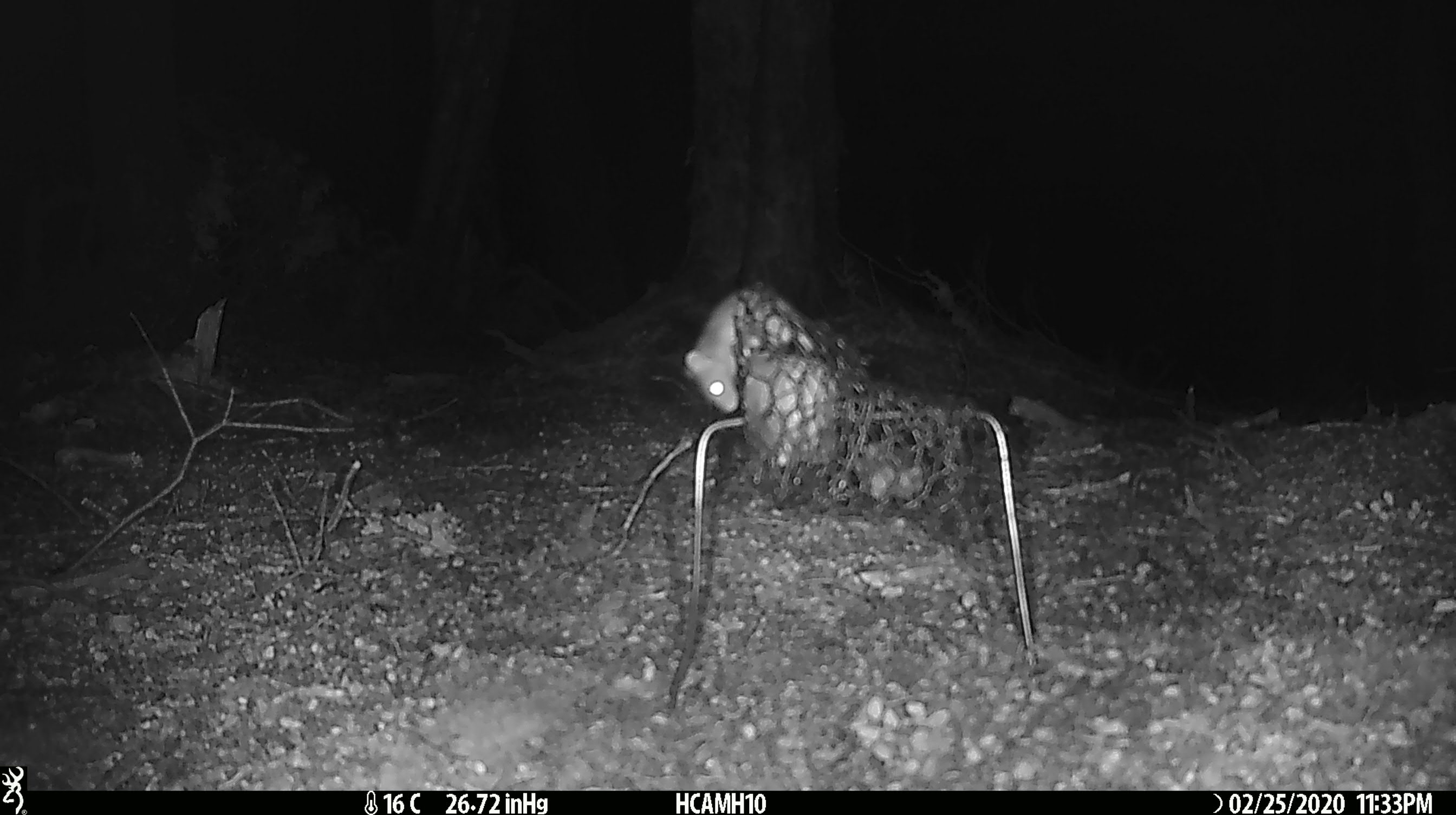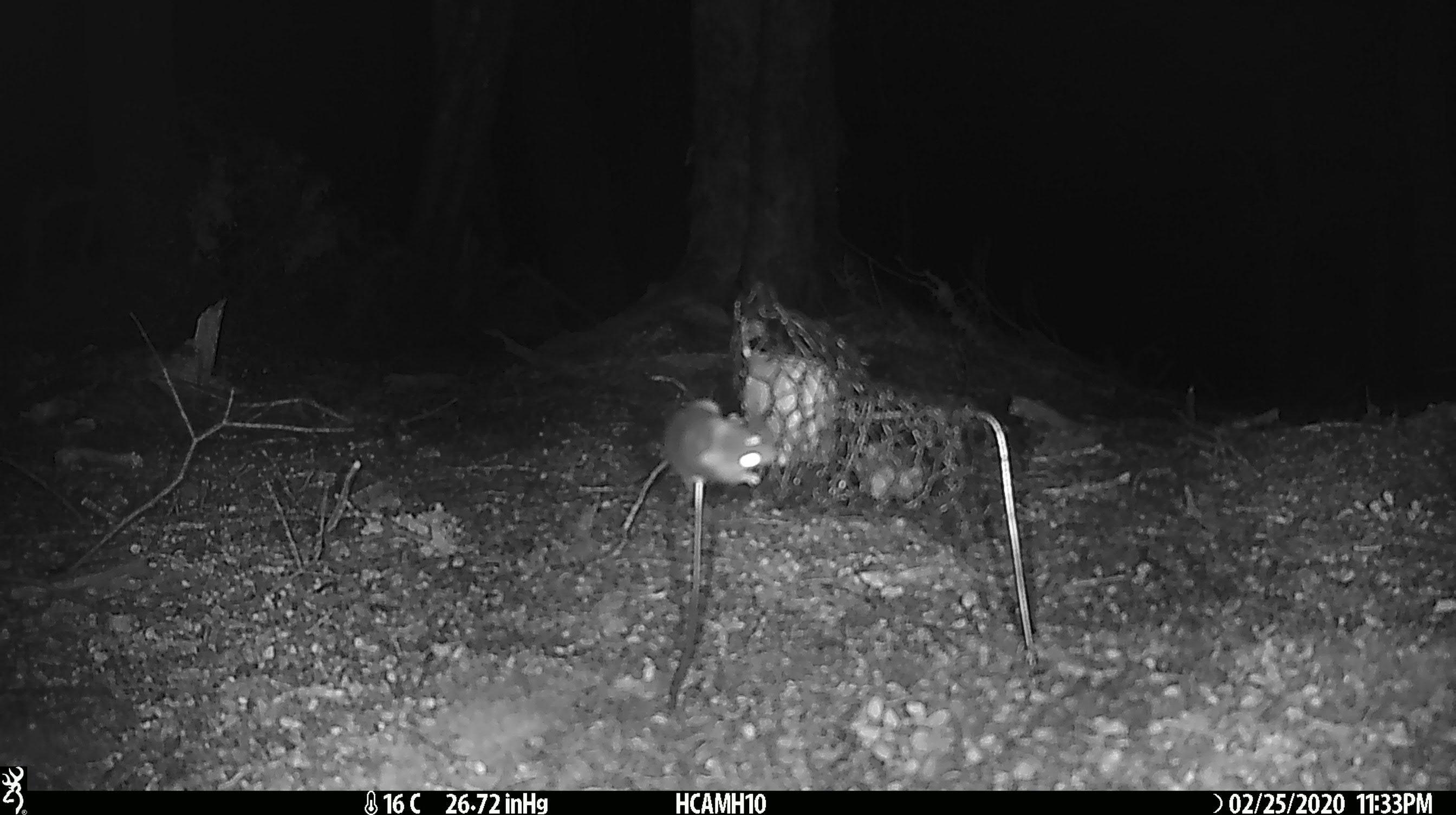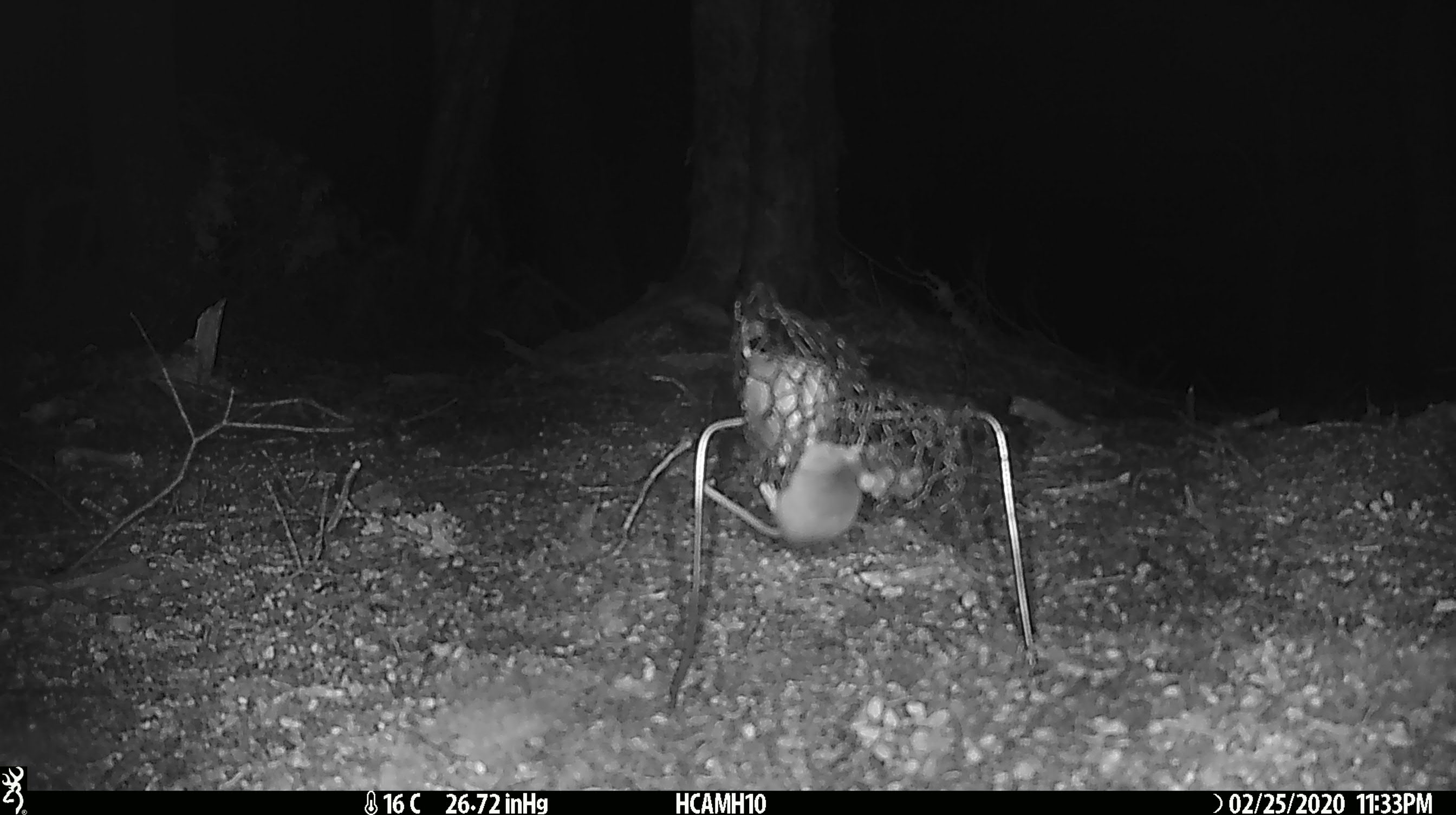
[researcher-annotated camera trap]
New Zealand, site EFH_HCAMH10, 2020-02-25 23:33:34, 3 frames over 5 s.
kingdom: Animalia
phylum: Chordata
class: Mammalia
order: Rodentia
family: Muridae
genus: Mus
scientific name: Mus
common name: mouse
Mouse (Mus).